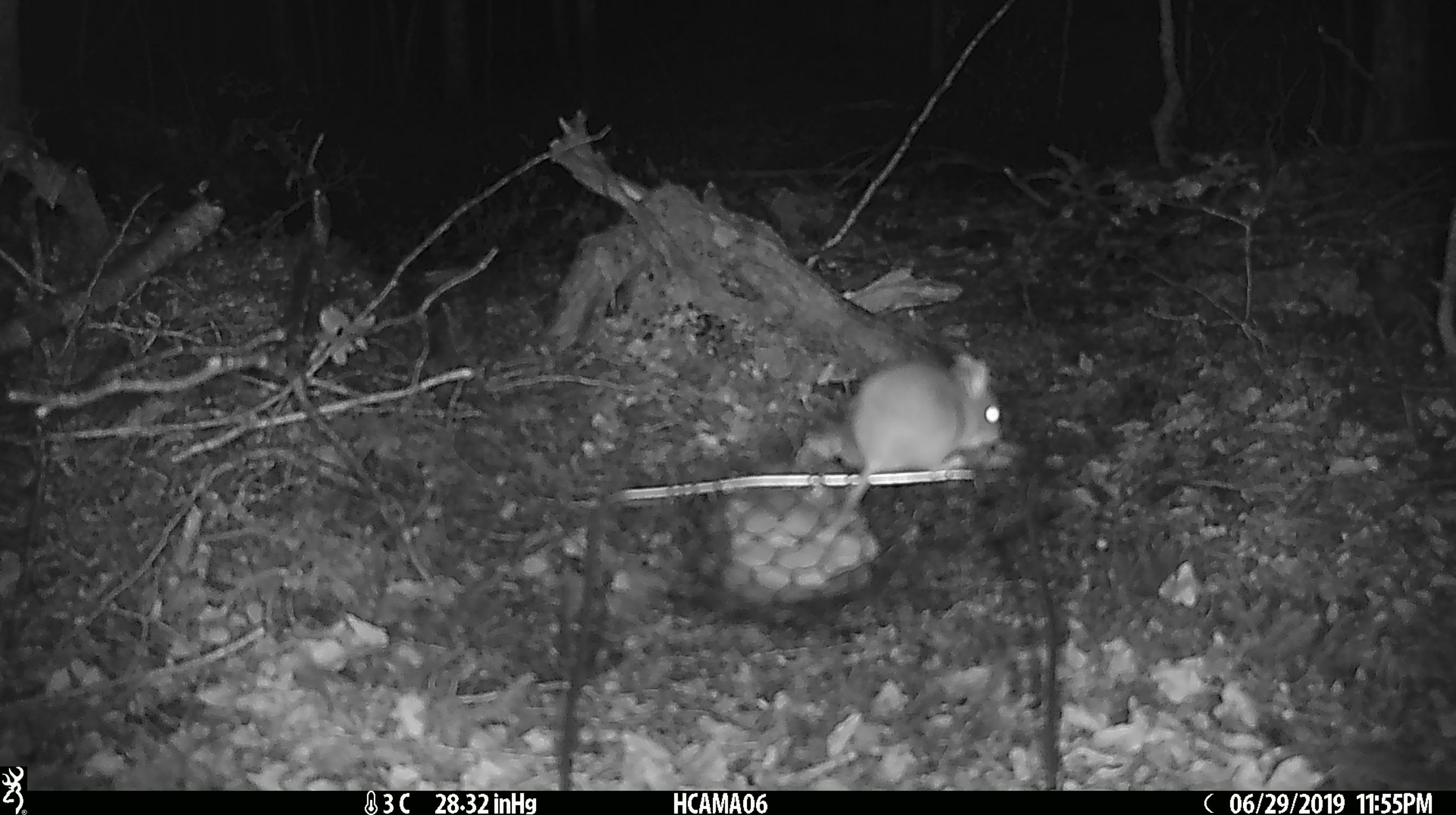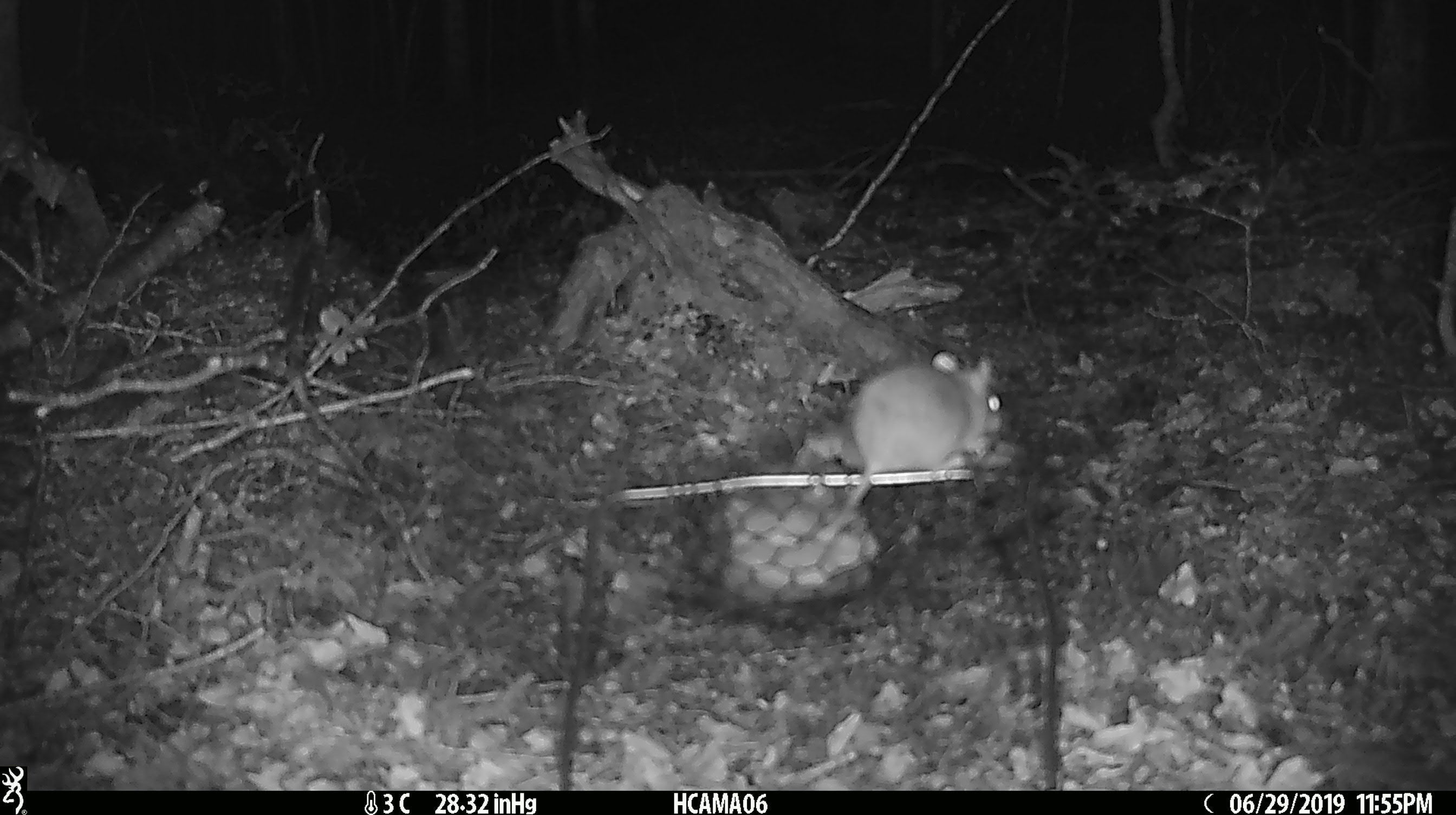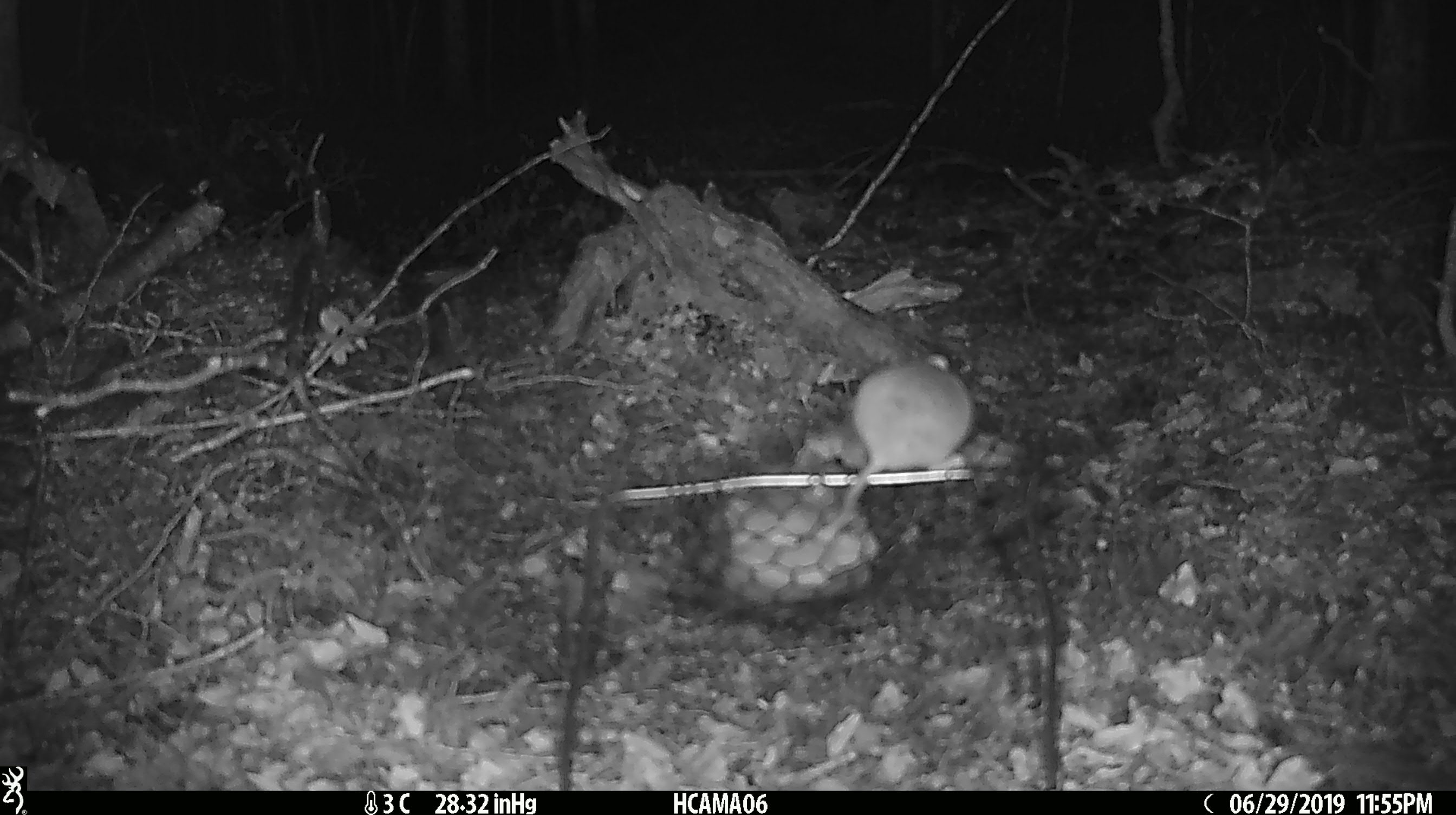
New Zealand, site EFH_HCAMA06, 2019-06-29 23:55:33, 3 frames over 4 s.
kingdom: Animalia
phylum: Chordata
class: Mammalia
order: Rodentia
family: Muridae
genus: Mus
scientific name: Mus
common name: mouse